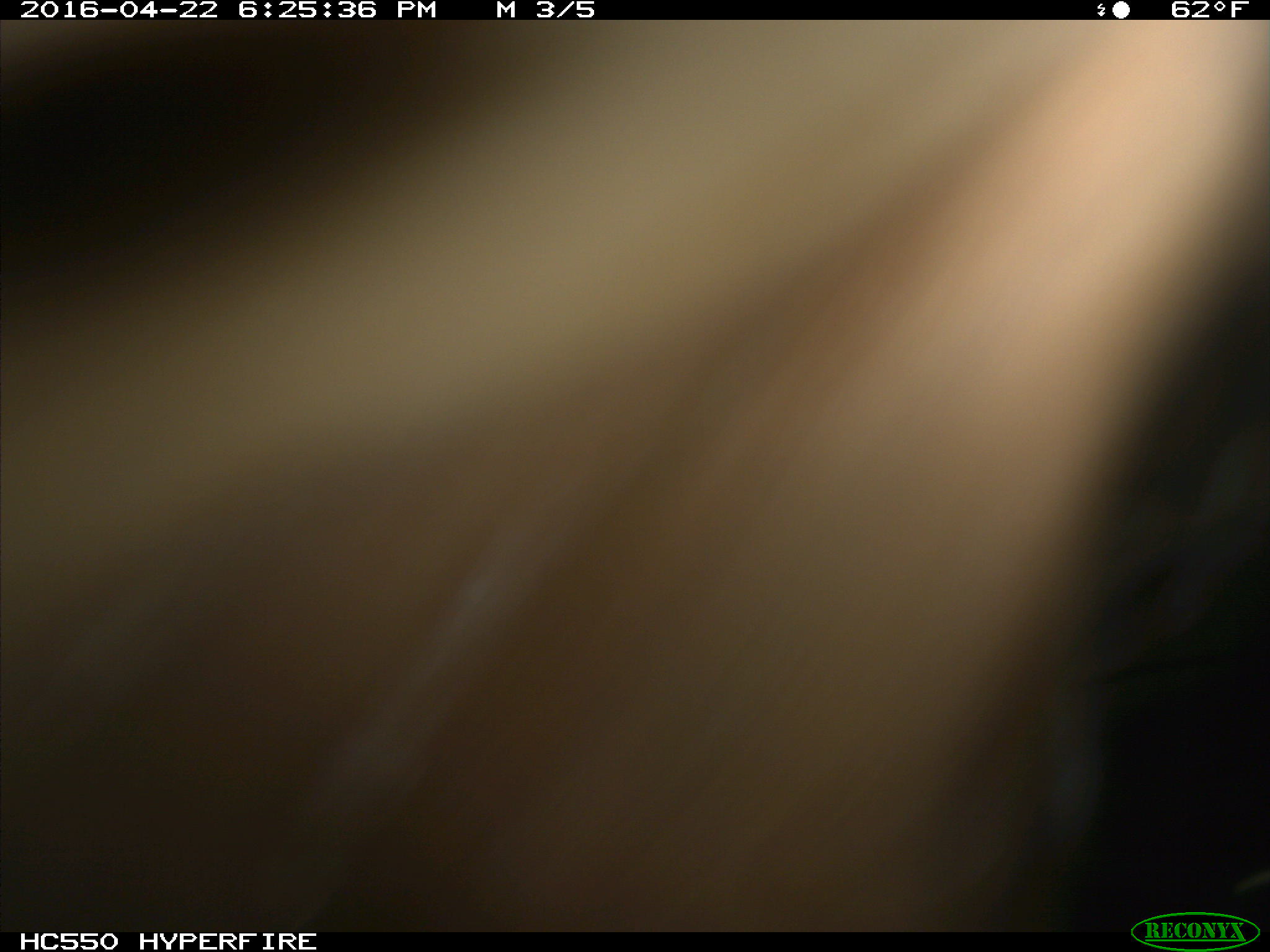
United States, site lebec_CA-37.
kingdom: Animalia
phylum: Chordata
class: Mammalia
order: Artiodactyla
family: Bovidae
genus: Bos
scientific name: Bos taurus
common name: domestic cow